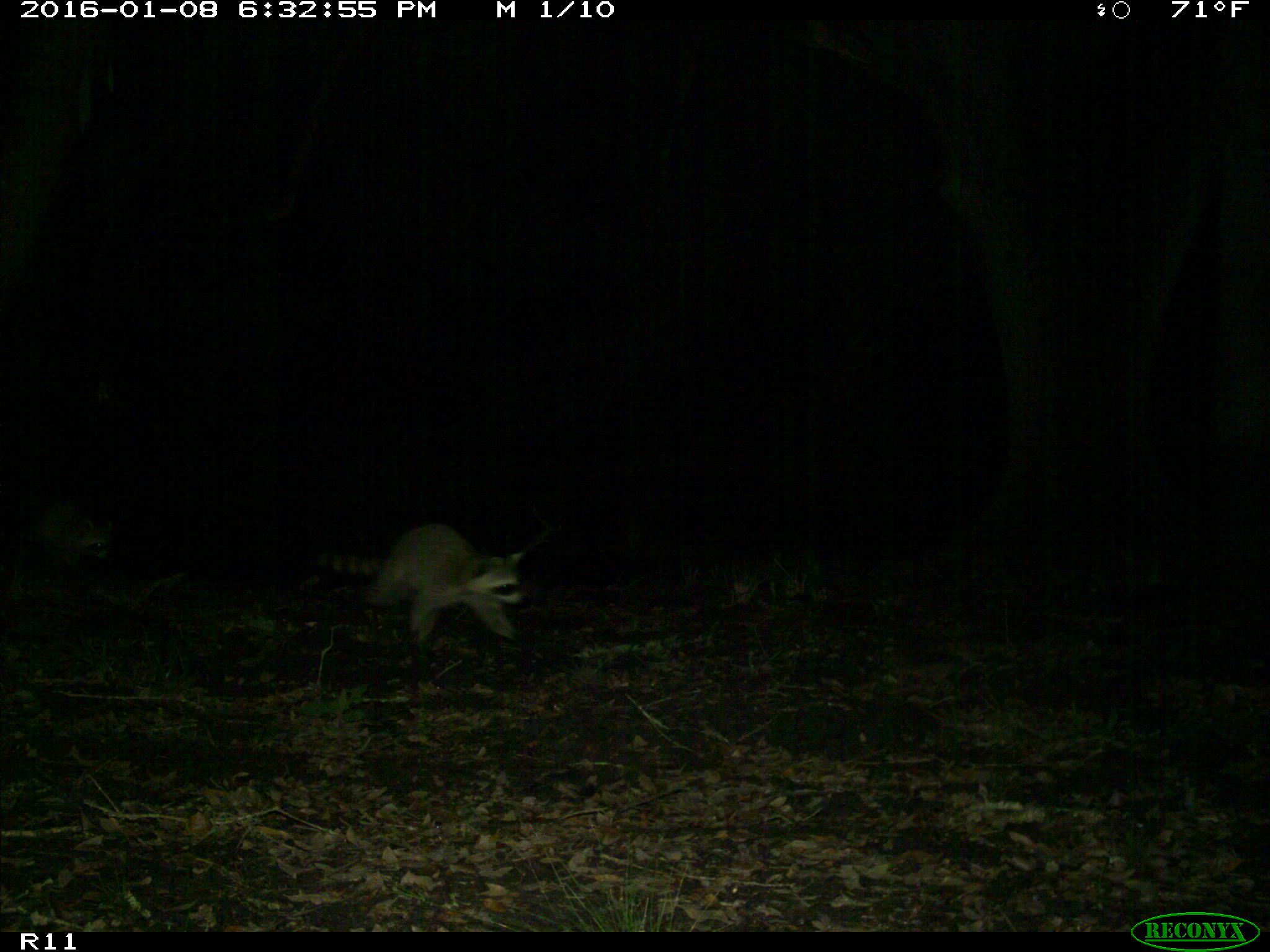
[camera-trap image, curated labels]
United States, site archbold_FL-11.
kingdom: Animalia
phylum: Chordata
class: Mammalia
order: Carnivora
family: Procyonidae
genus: Procyon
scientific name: Procyon lotor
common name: common raccoon